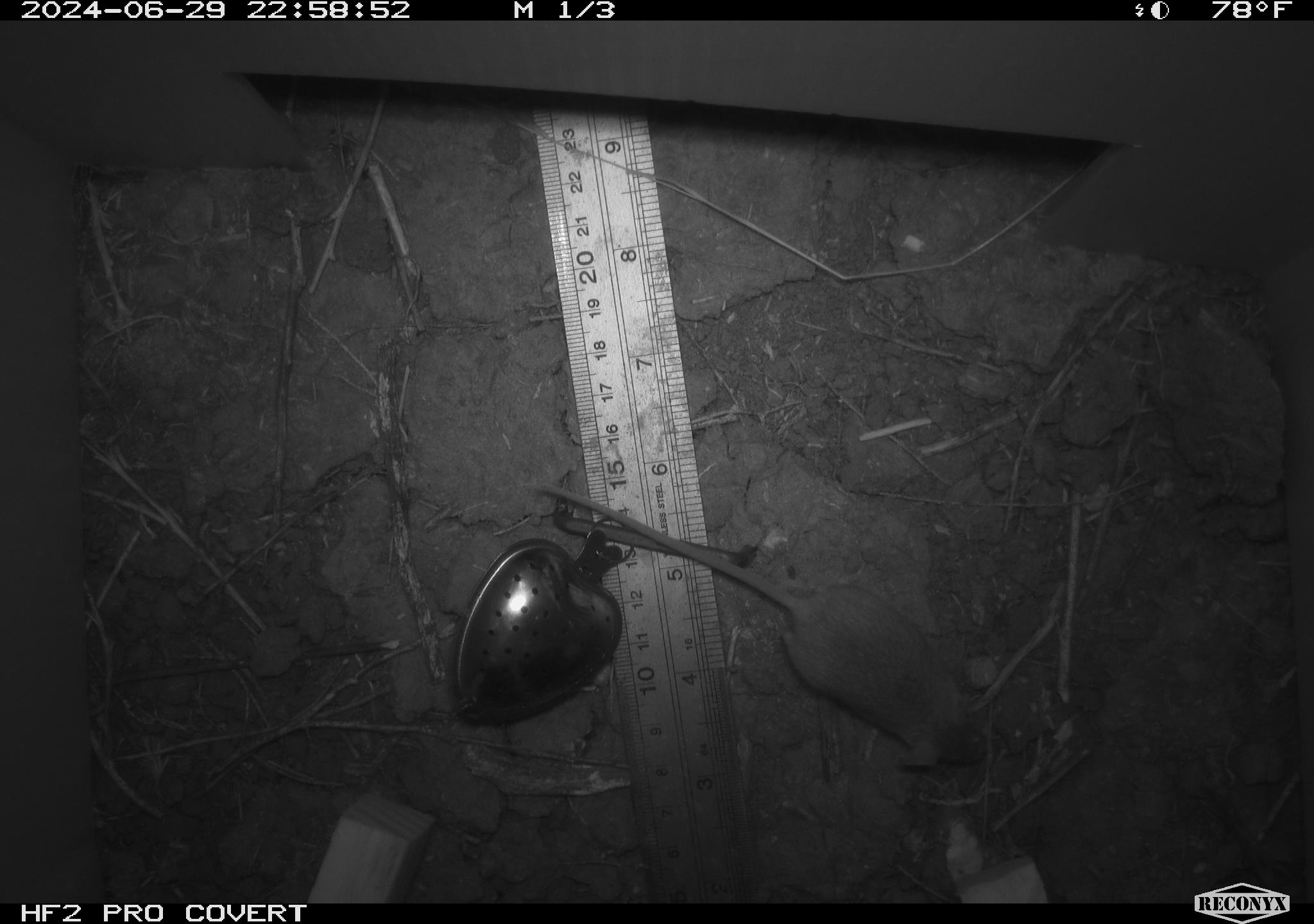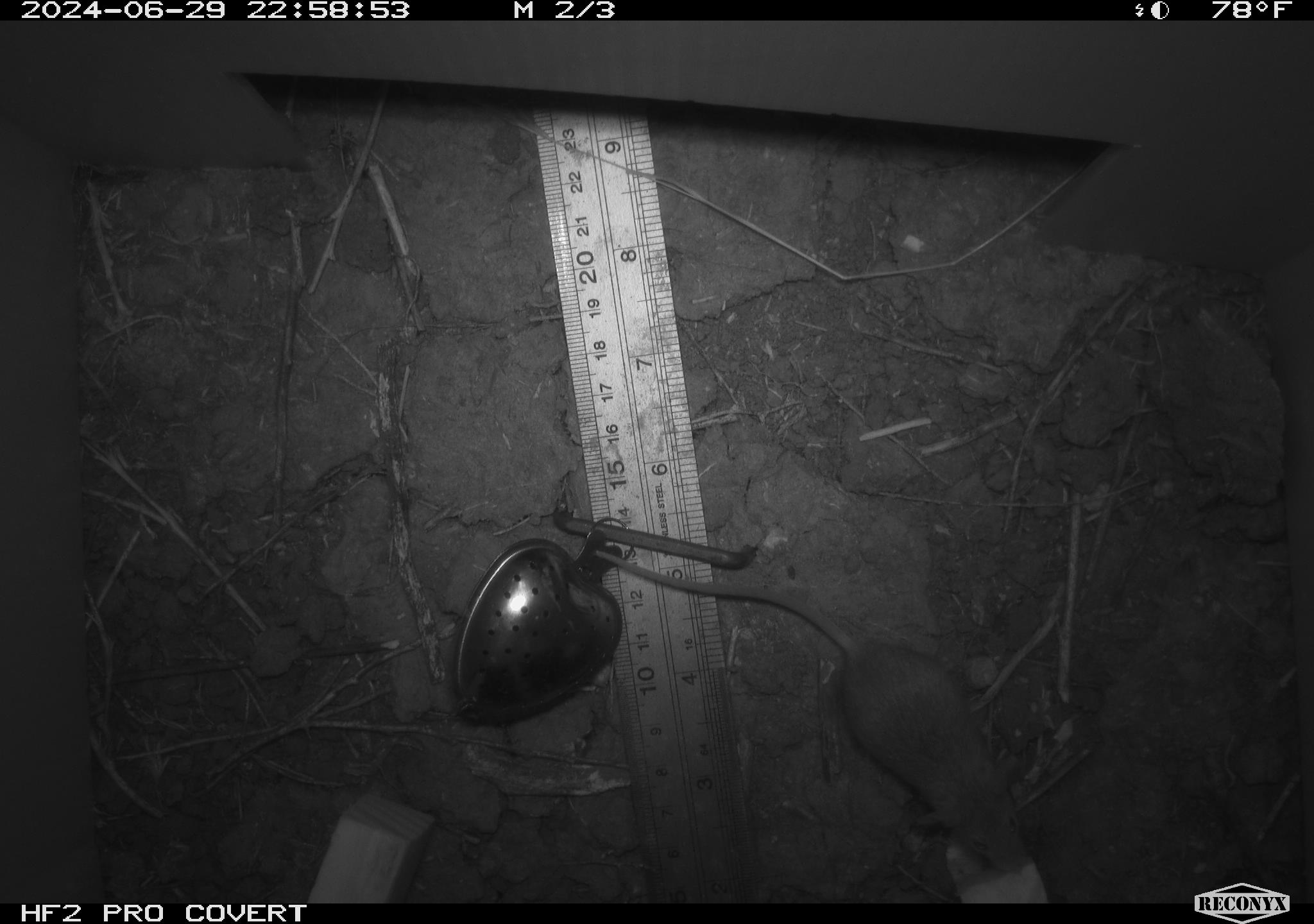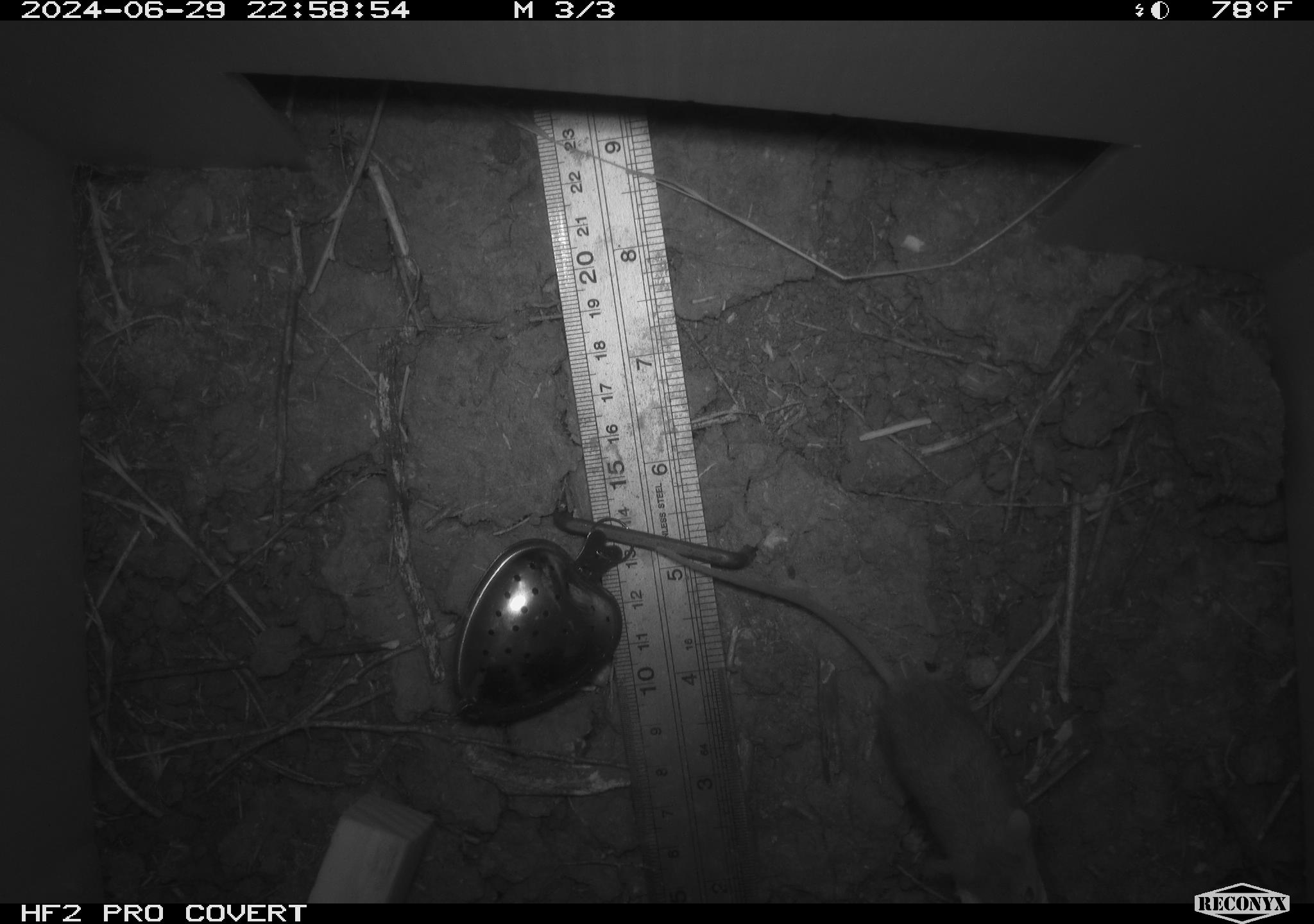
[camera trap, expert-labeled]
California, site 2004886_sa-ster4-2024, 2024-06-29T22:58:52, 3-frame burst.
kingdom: Animalia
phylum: Chordata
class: Mammalia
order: Rodentia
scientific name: Rodentia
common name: mouse species